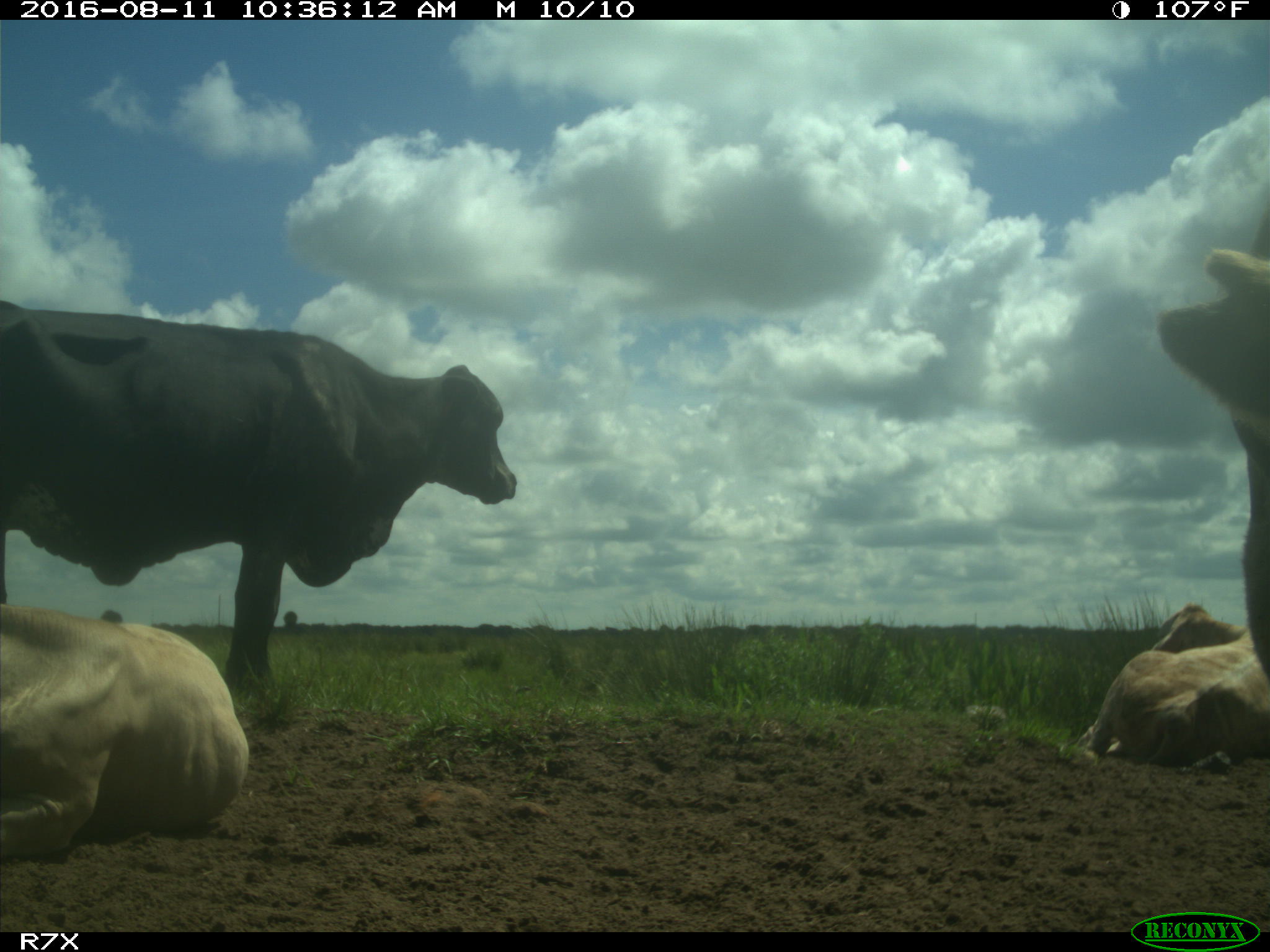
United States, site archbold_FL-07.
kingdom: Animalia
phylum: Chordata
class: Mammalia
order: Artiodactyla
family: Bovidae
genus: Bos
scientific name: Bos taurus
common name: domestic cow